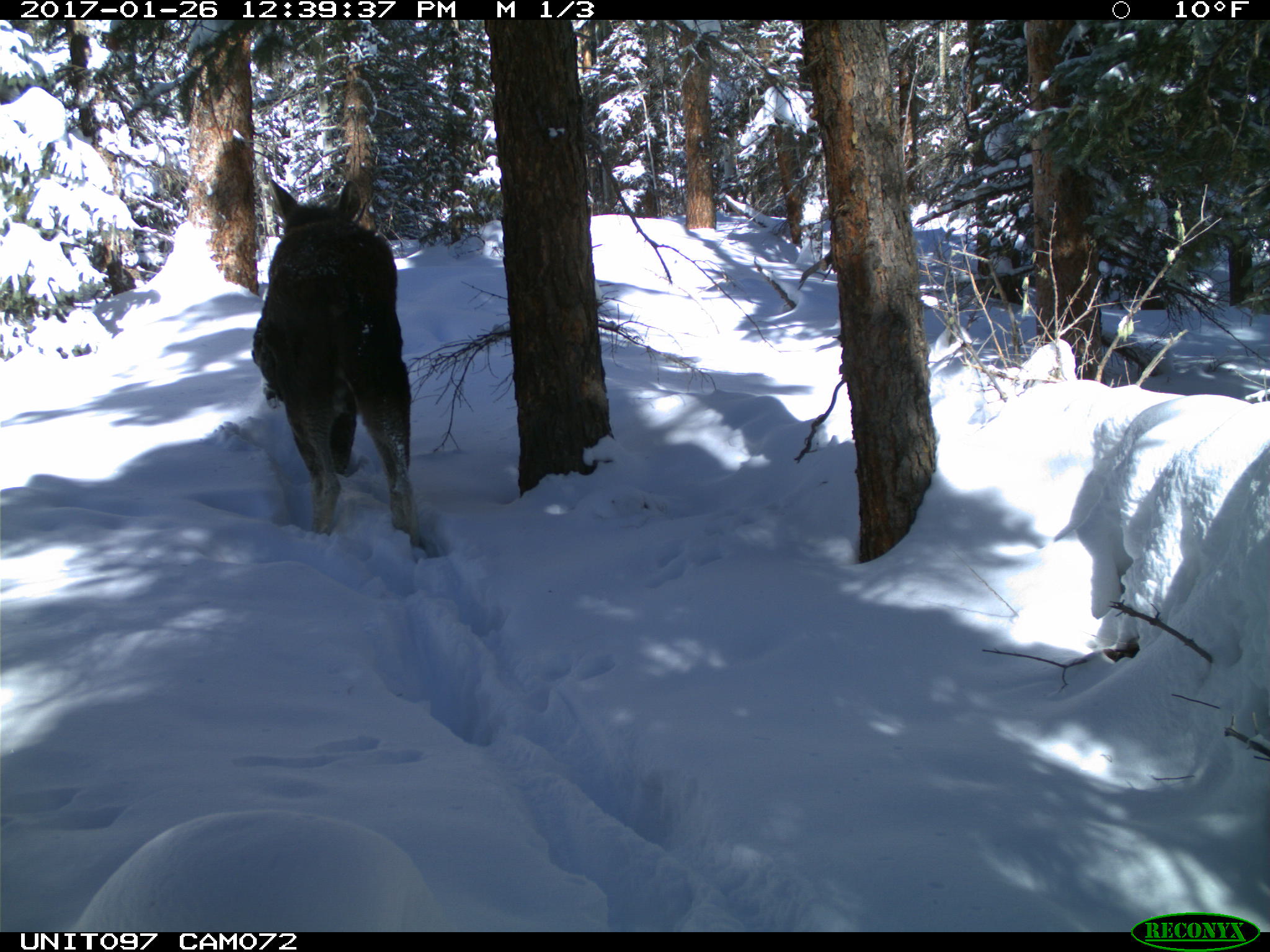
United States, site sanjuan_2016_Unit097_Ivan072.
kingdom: Animalia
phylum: Chordata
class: Mammalia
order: Artiodactyla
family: Cervidae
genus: Alces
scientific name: Alces alces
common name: moose